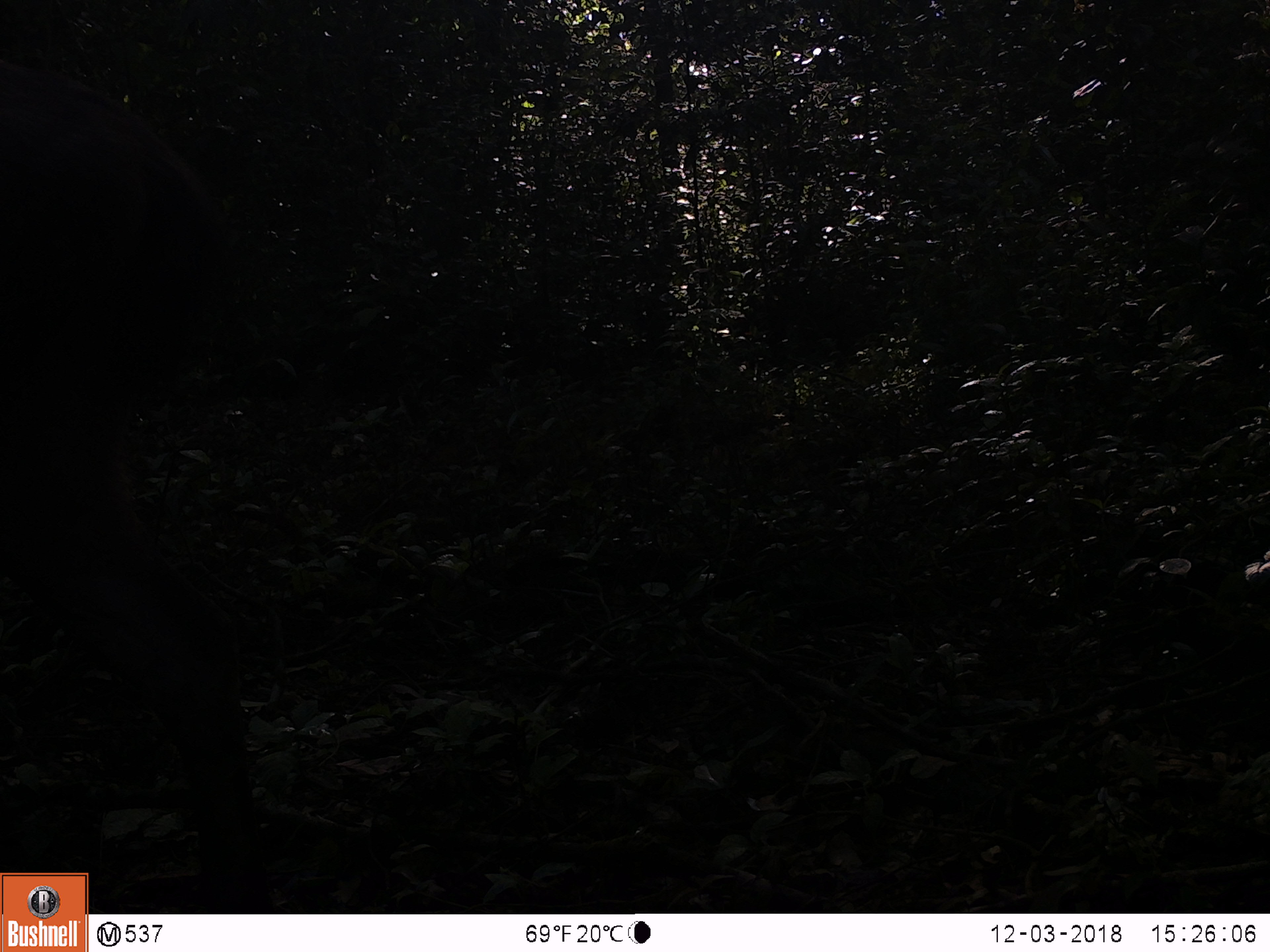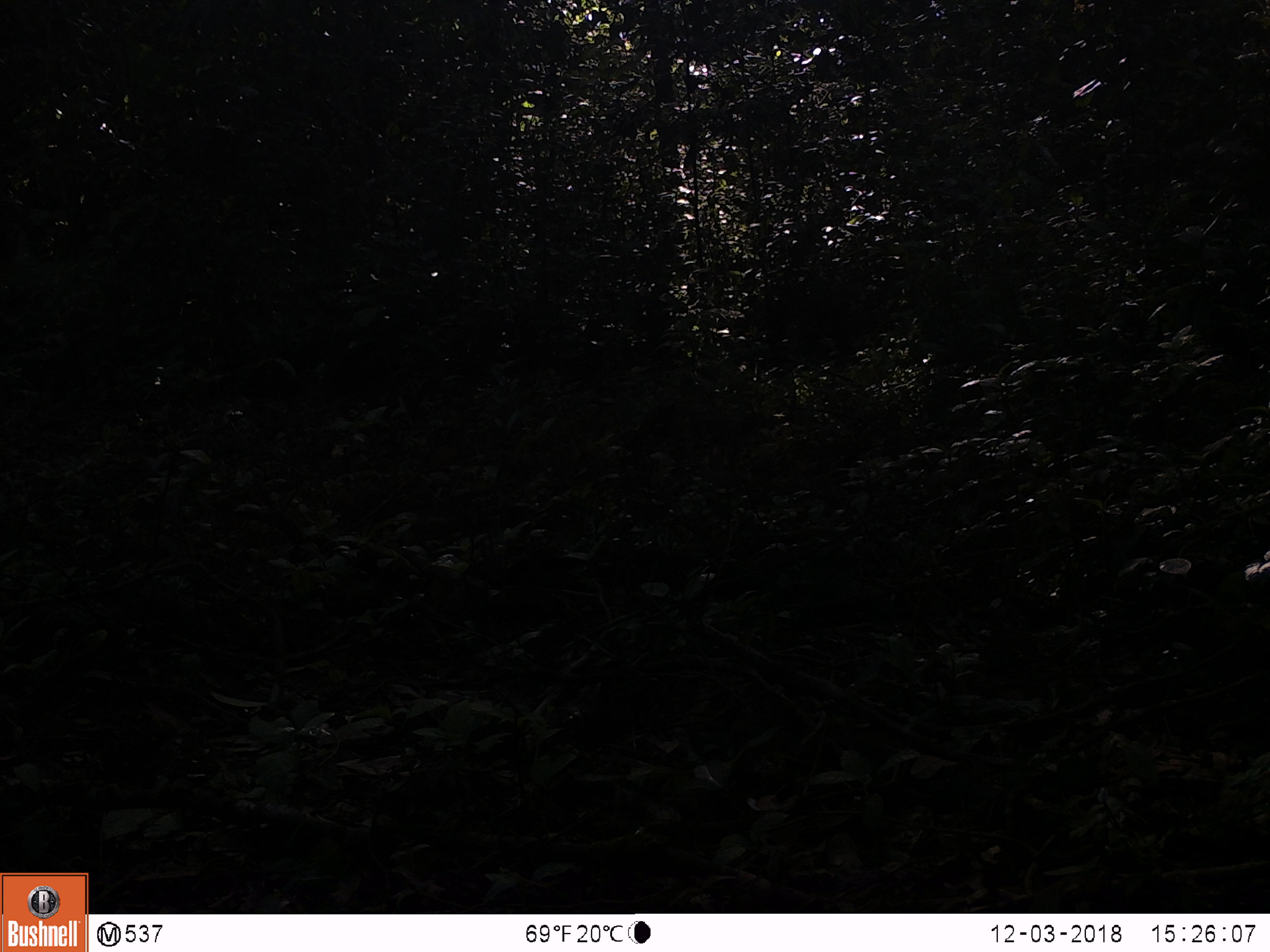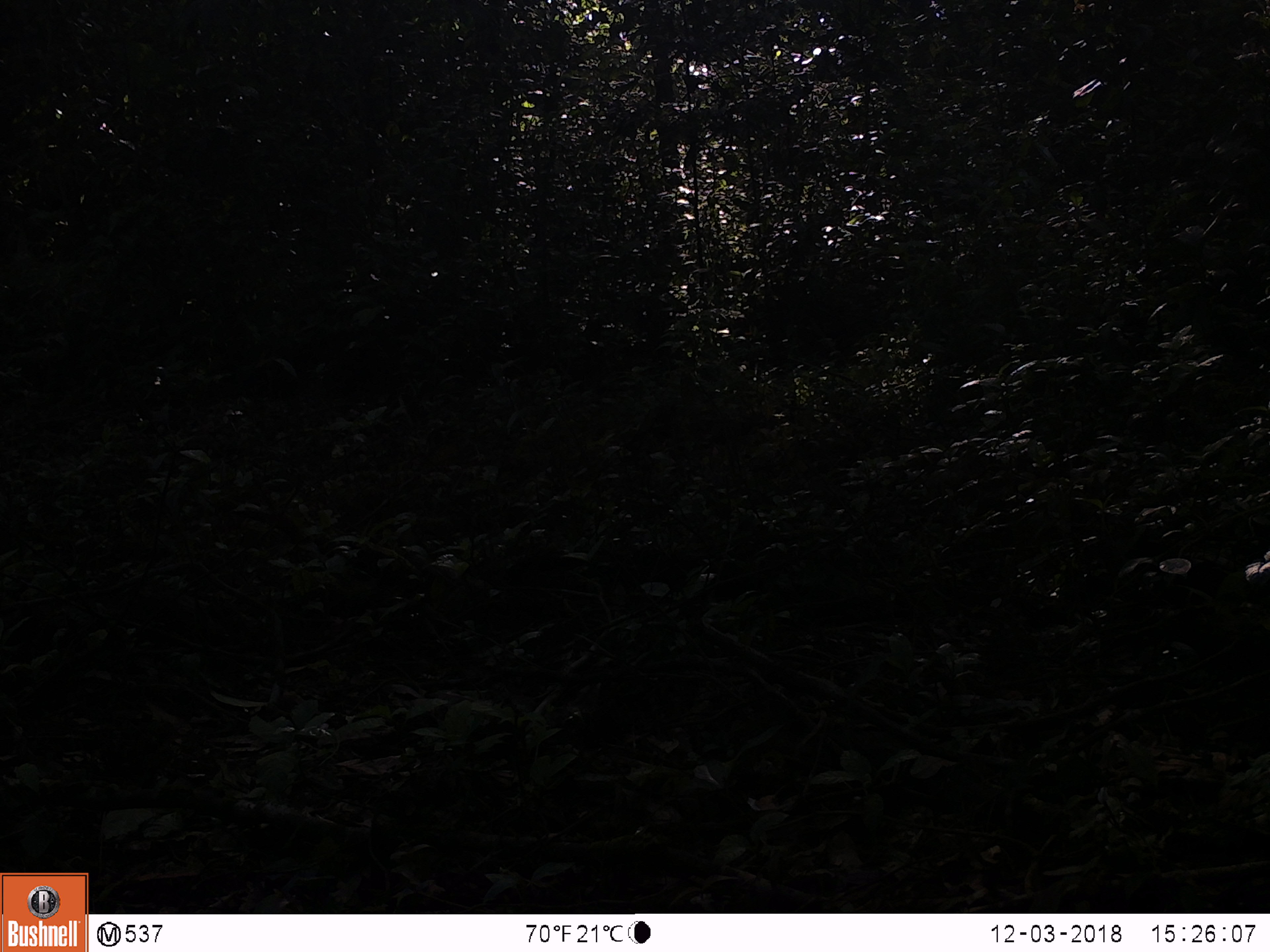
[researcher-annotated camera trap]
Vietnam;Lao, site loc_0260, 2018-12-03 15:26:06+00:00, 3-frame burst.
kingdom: Animalia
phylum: Chordata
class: Mammalia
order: Artiodactyla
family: Cervidae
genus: Rusa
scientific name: Rusa unicolor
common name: sambar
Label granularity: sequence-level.